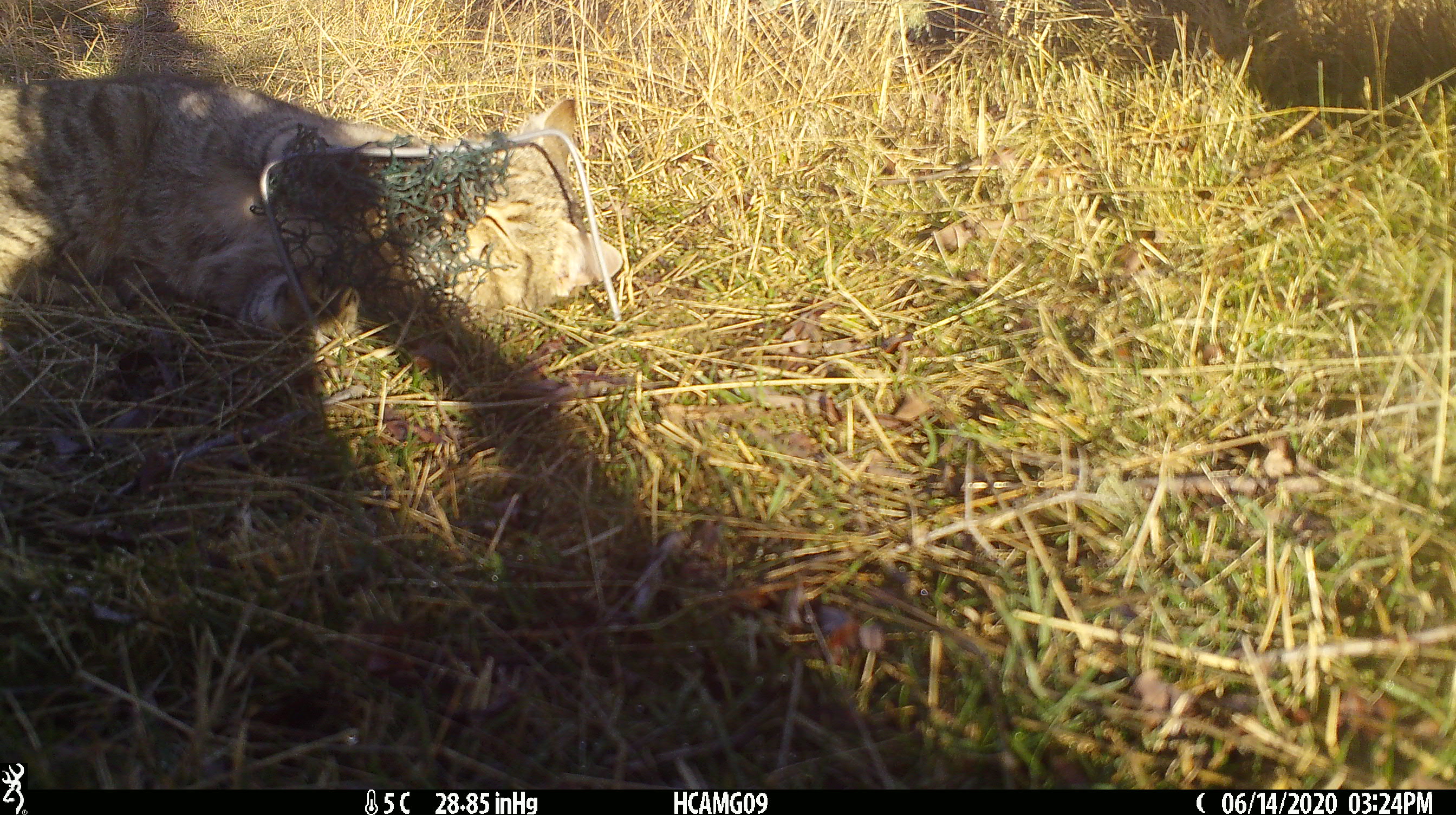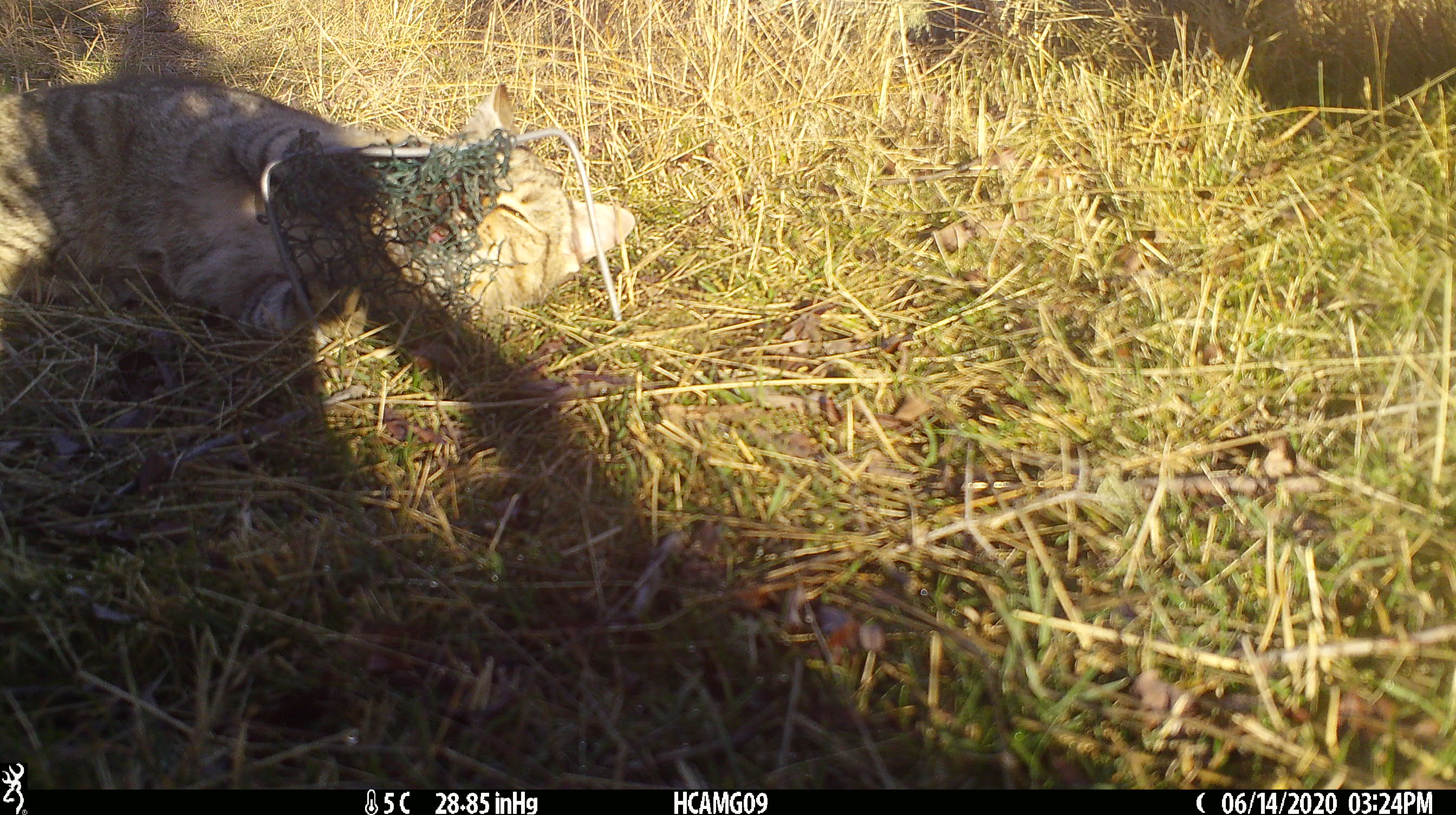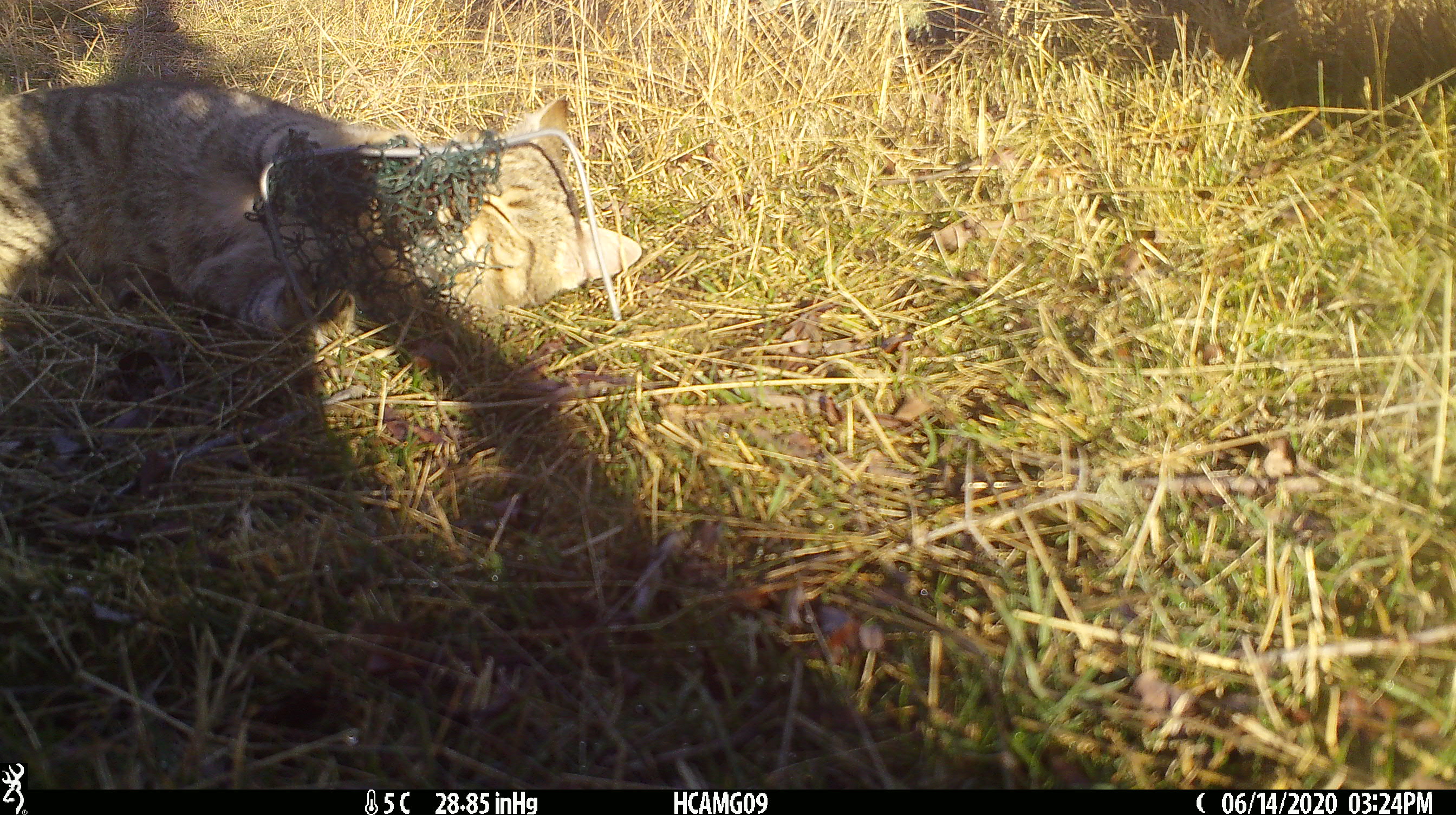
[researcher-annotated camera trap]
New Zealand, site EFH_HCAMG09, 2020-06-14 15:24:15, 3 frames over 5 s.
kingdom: Animalia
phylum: Chordata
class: Mammalia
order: Carnivora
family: Felidae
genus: Felis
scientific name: Felis catus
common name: domestic cat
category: cat